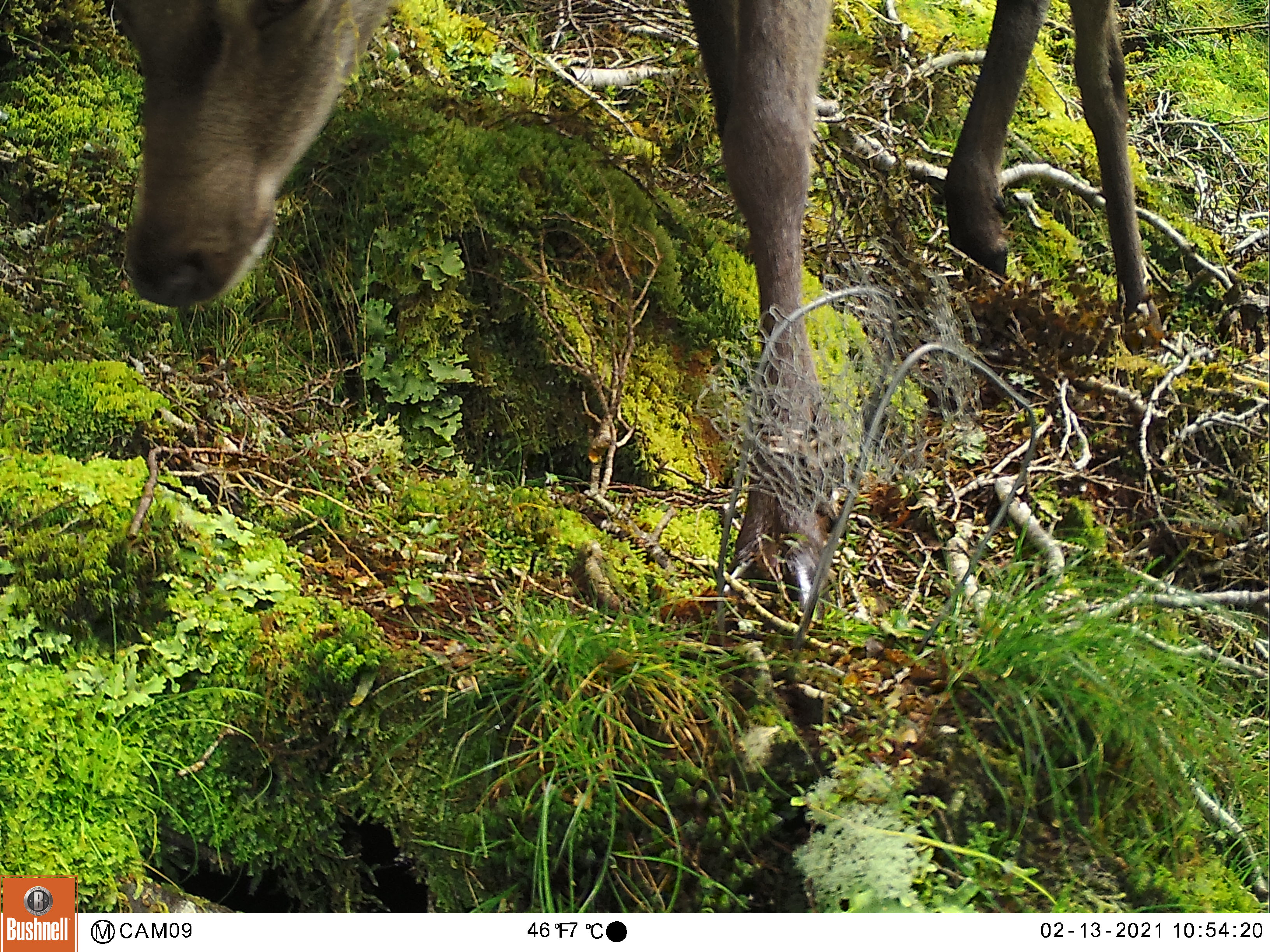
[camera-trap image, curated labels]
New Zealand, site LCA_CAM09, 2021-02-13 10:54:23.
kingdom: Animalia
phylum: Chordata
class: Mammalia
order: Artiodactyla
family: Cervidae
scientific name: Cervidae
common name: deer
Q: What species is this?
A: Deer (Cervidae).